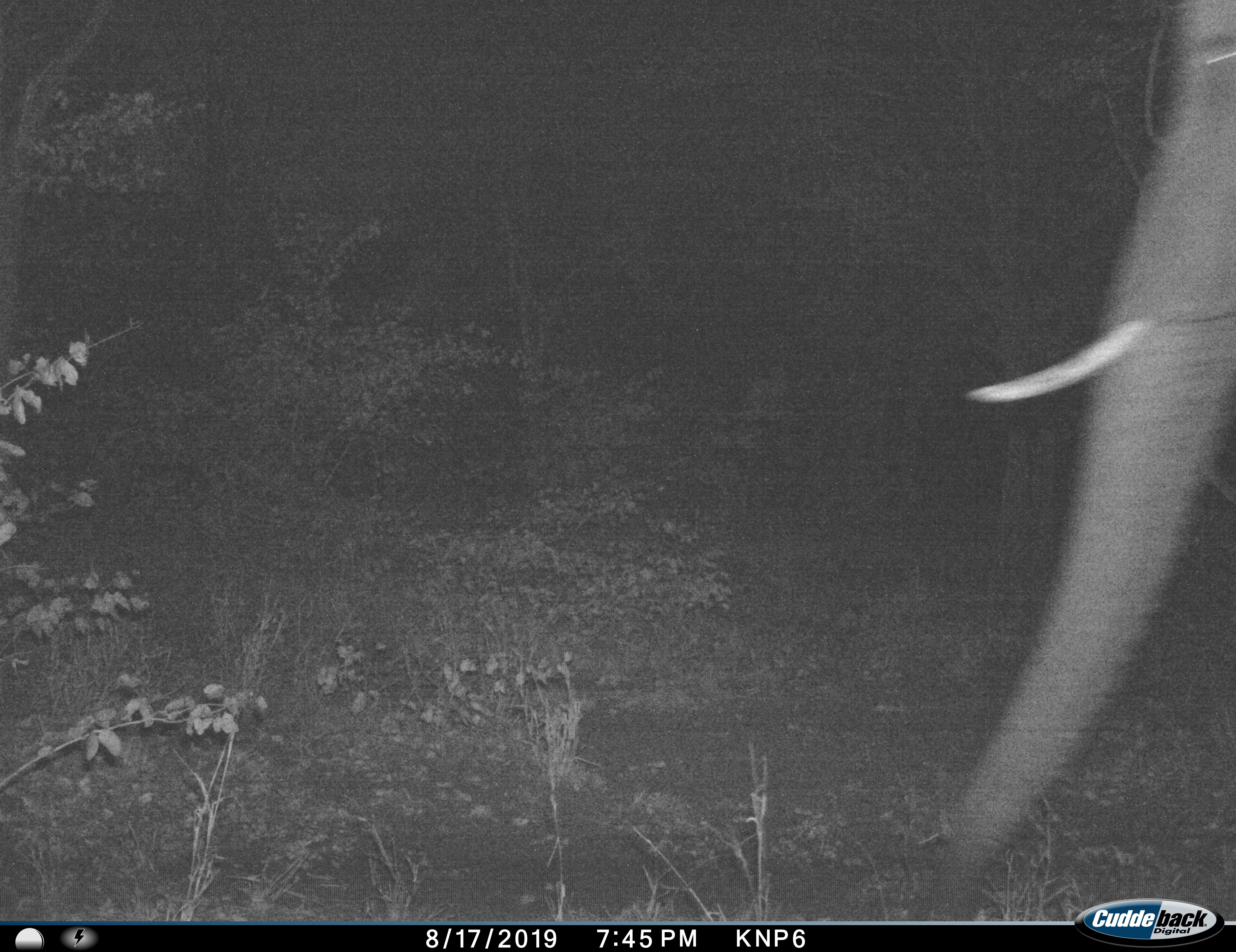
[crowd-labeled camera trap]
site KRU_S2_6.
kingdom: Animalia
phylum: Chordata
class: Mammalia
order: Proboscidea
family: Elephantidae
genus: Loxodonta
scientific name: Loxodonta africana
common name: african bush elephant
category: elephant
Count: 1.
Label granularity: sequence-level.